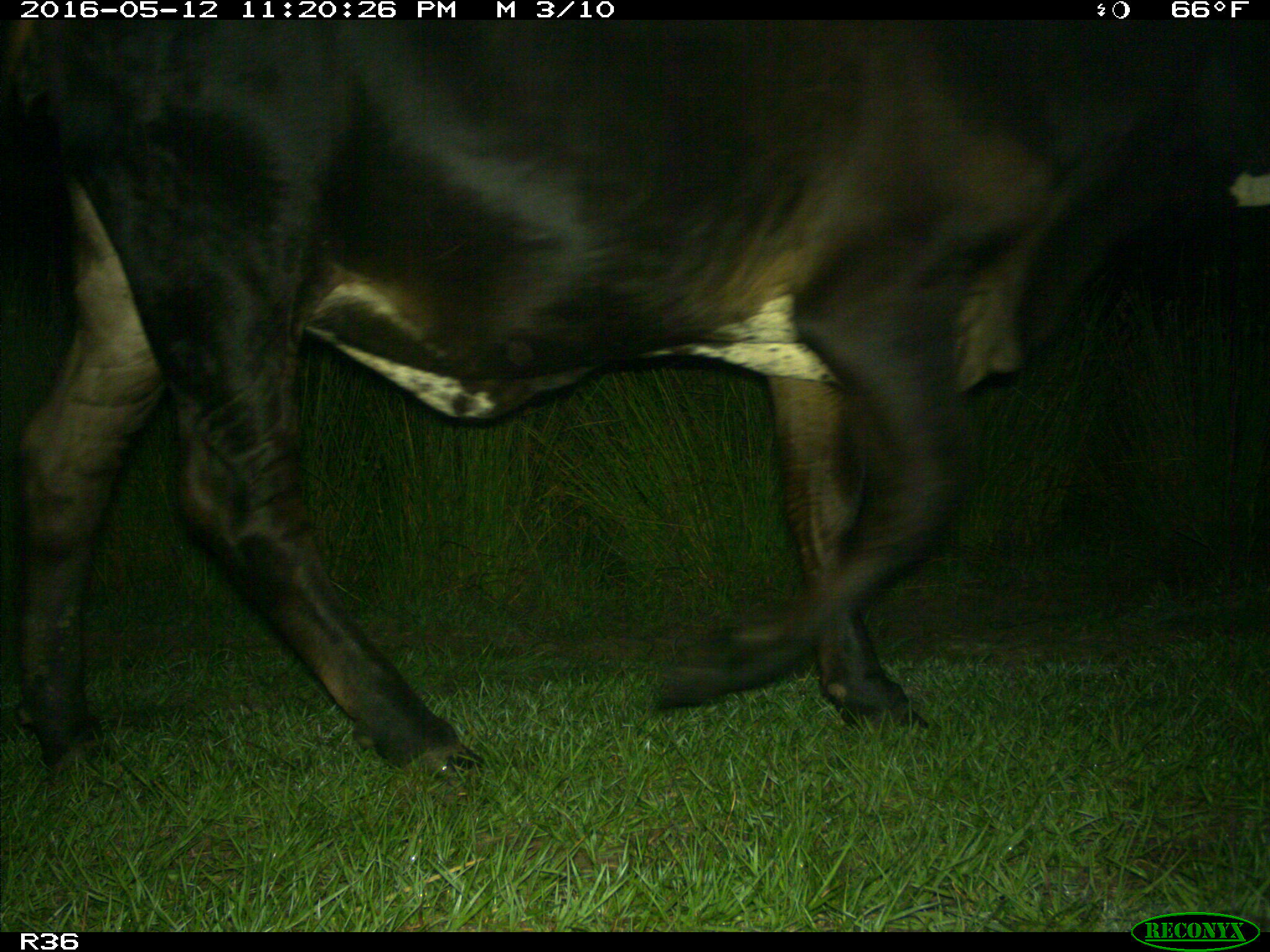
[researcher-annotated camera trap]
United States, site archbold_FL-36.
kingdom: Animalia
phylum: Chordata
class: Mammalia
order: Artiodactyla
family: Bovidae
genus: Bos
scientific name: Bos taurus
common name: domestic cow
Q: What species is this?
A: Bos taurus (domestic cow).